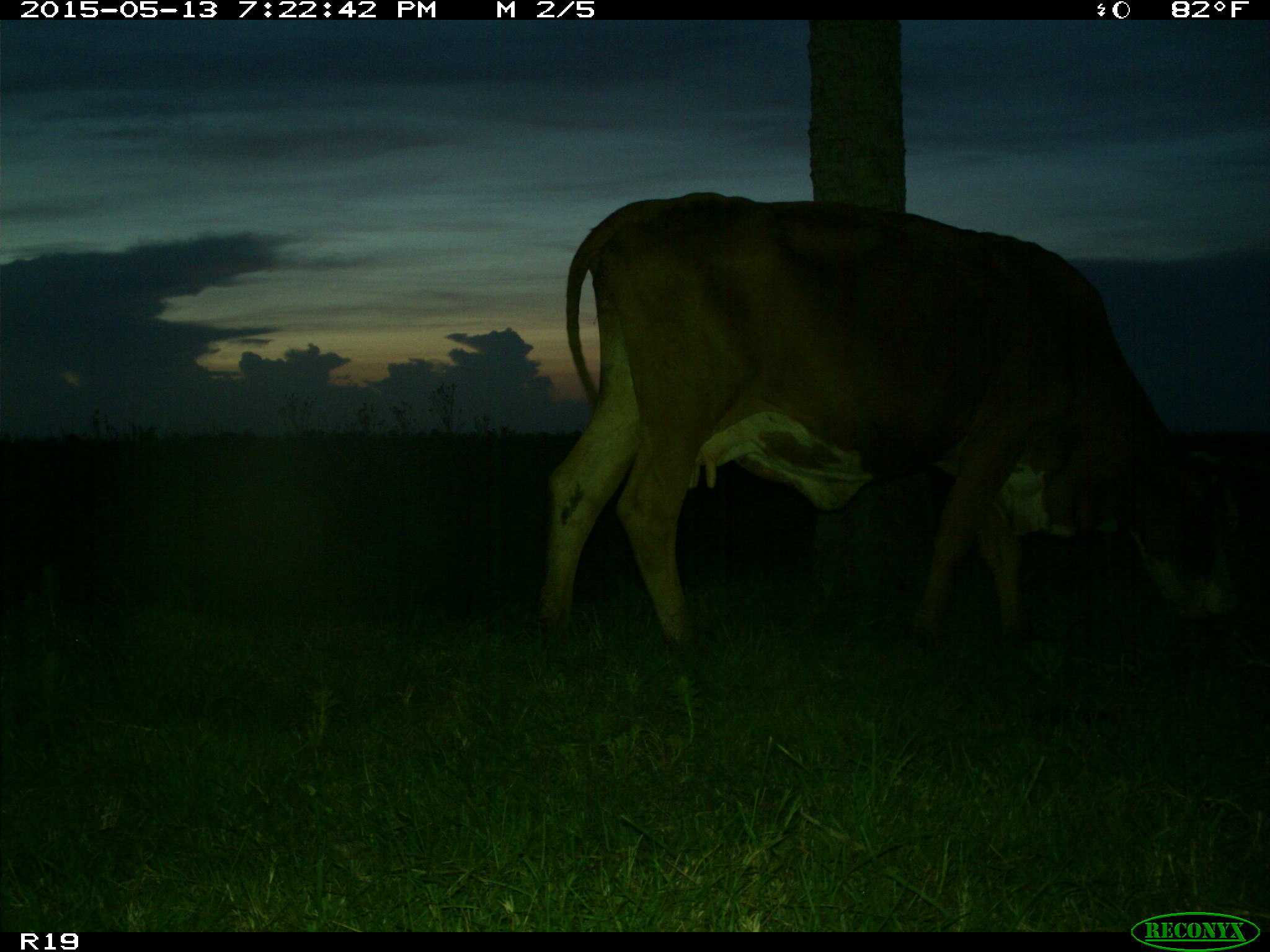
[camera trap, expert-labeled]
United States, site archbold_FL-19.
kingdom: Animalia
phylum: Chordata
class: Mammalia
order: Artiodactyla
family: Bovidae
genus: Bos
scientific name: Bos taurus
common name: domestic cow